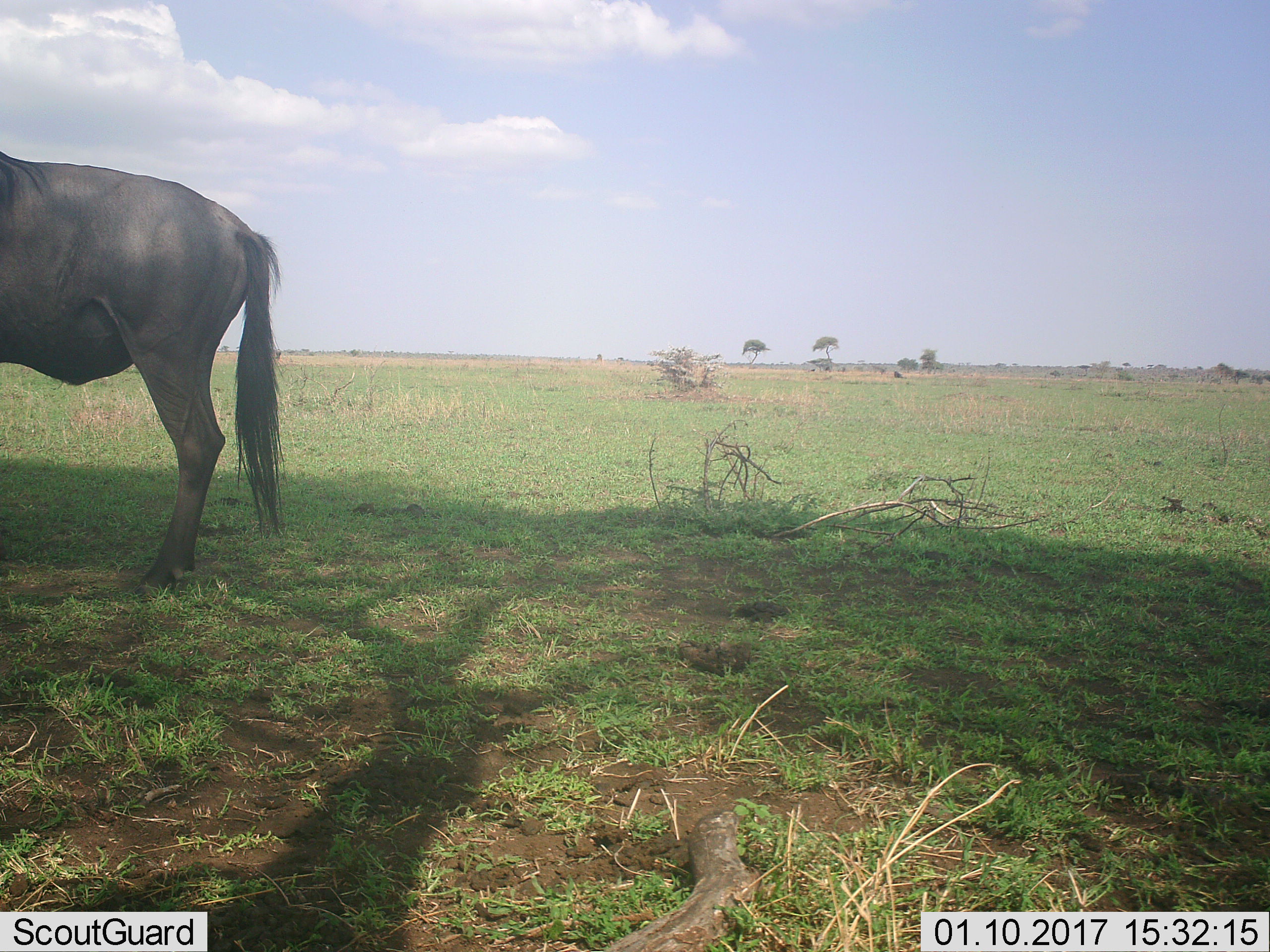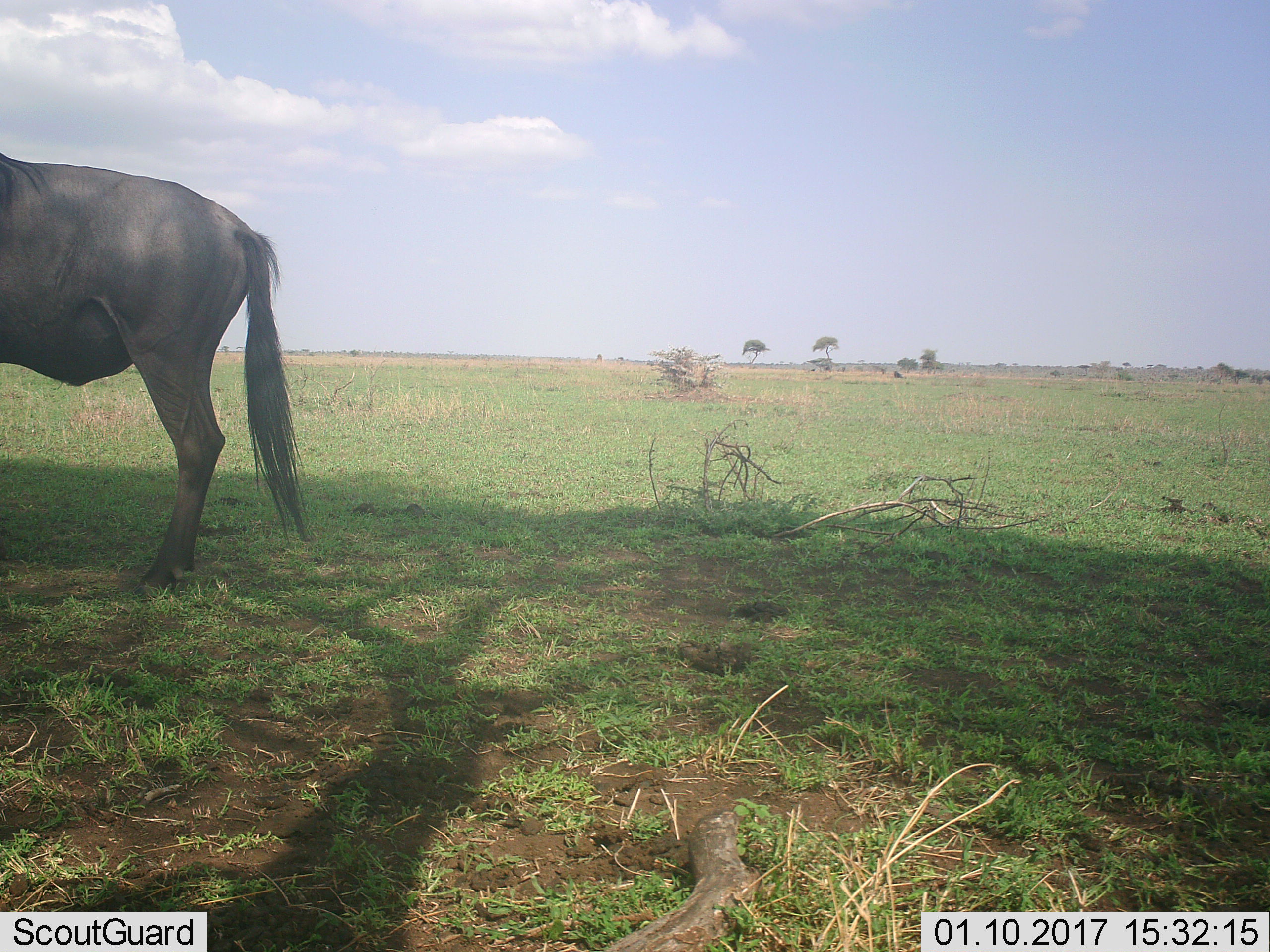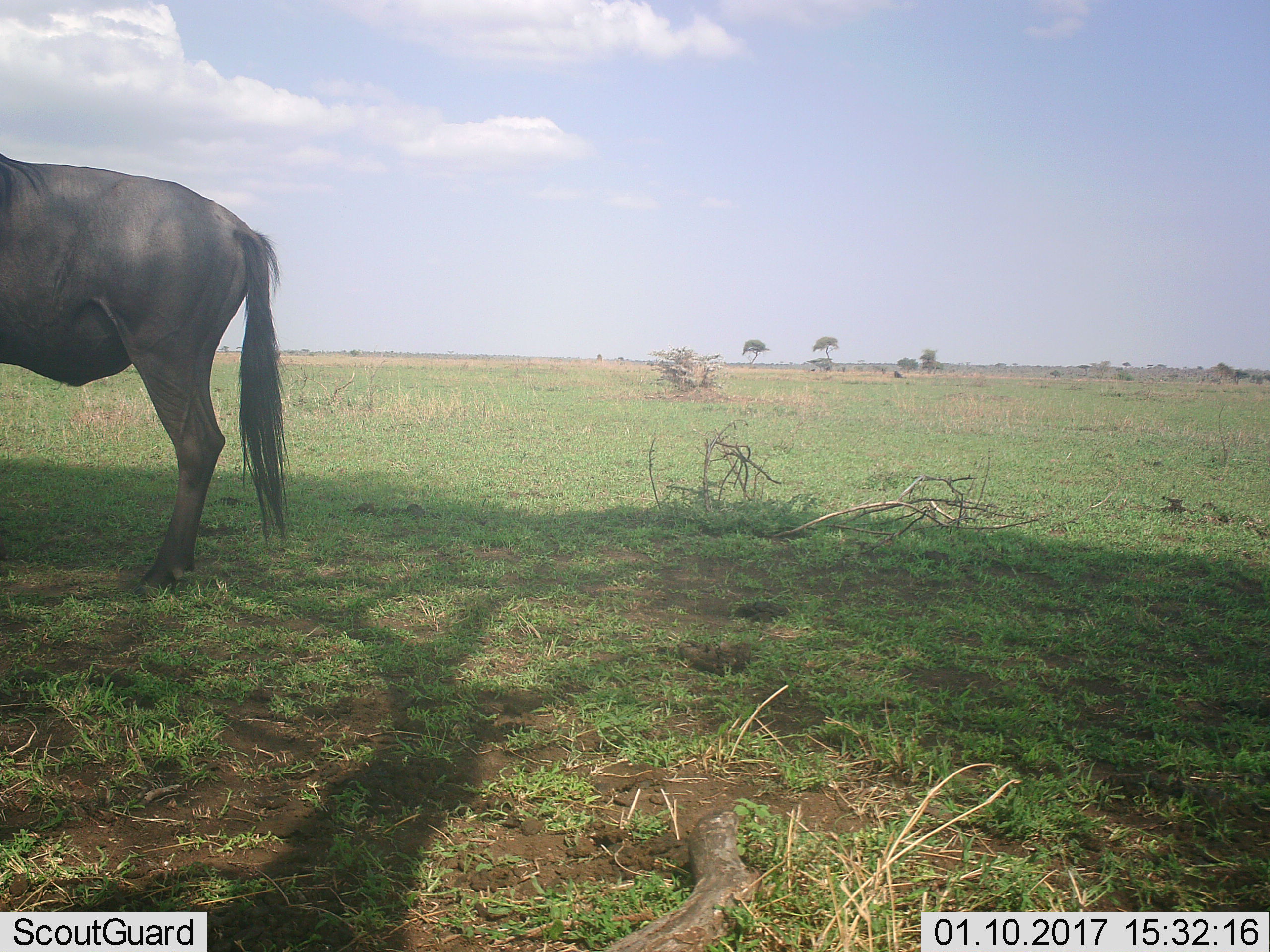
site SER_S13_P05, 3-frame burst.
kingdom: Animalia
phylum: Chordata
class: Mammalia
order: Artiodactyla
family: Bovidae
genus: Connochaetes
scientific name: Connochaetes taurinus taurinus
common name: blue wildebeest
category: wildebeestblue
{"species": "wildebeestblue (blue wildebeest) (Connochaetes taurinus taurinus)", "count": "1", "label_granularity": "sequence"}